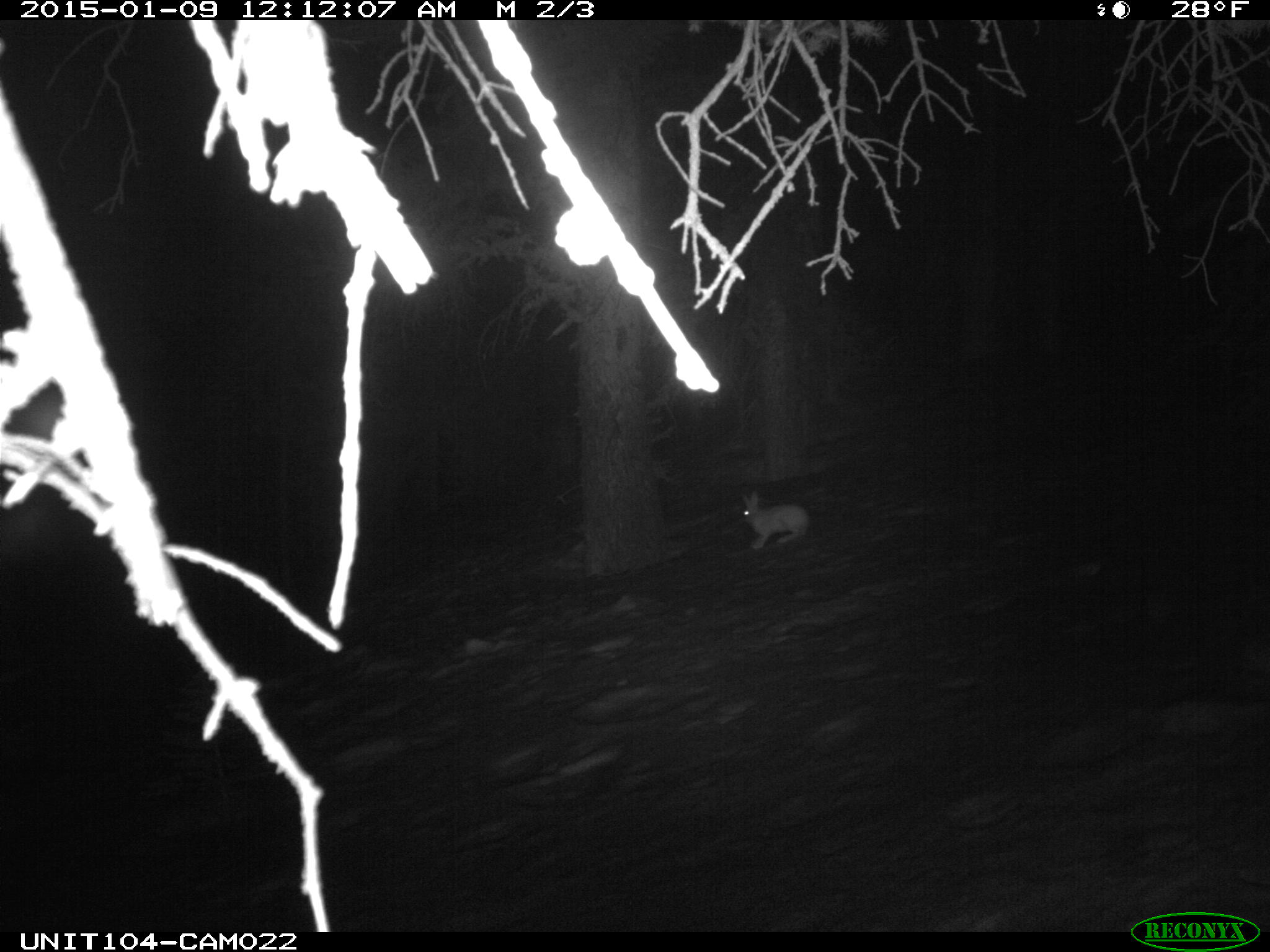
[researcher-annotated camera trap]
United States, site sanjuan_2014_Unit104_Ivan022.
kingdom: Animalia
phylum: Chordata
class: Mammalia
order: Lagomorpha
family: Leporidae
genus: Lepus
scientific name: Lepus americanus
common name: snowshoe hare